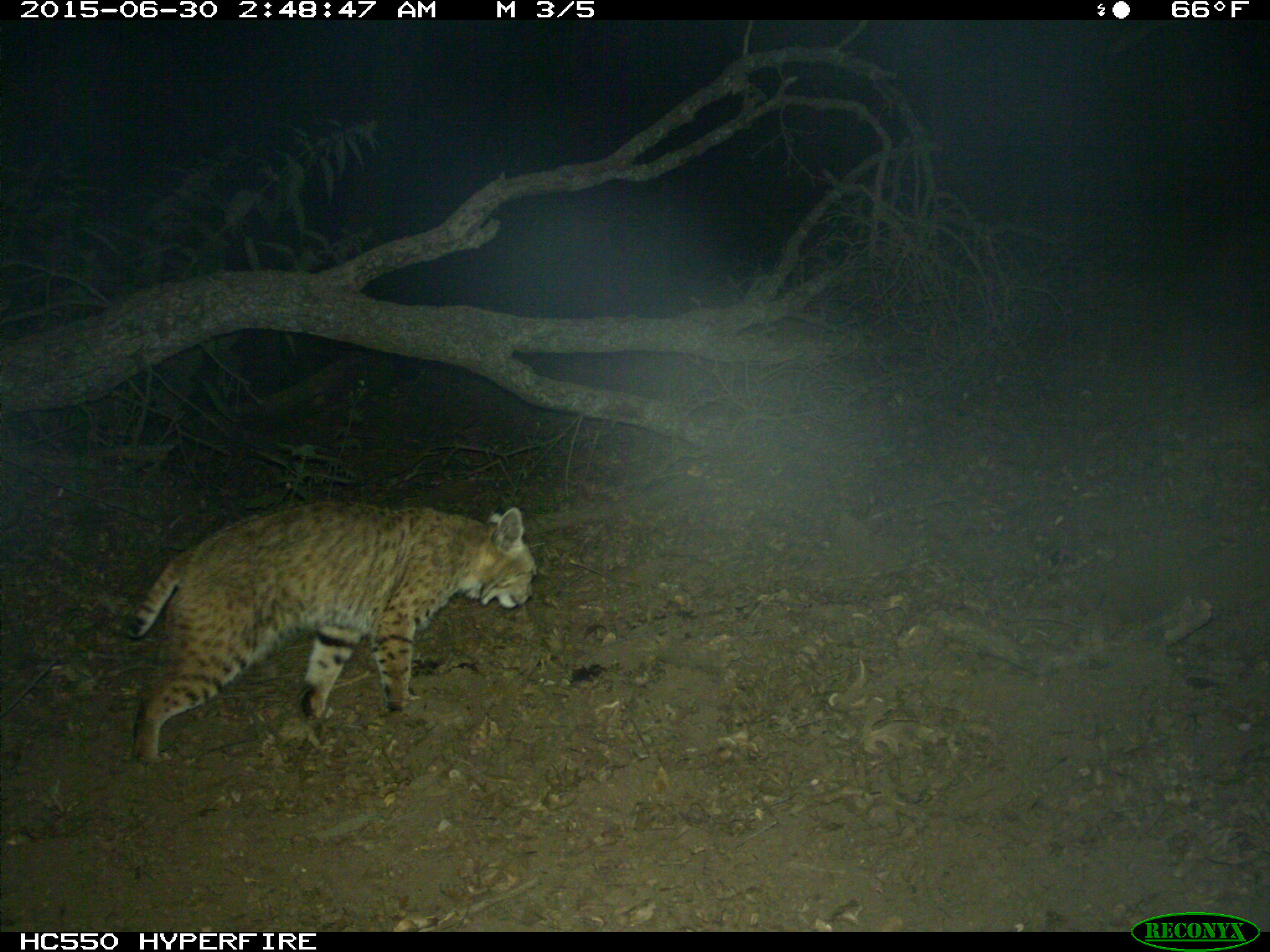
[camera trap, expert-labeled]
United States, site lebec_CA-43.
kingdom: Animalia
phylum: Chordata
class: Mammalia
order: Carnivora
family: Felidae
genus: Lynx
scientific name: Lynx rufus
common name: bobcat